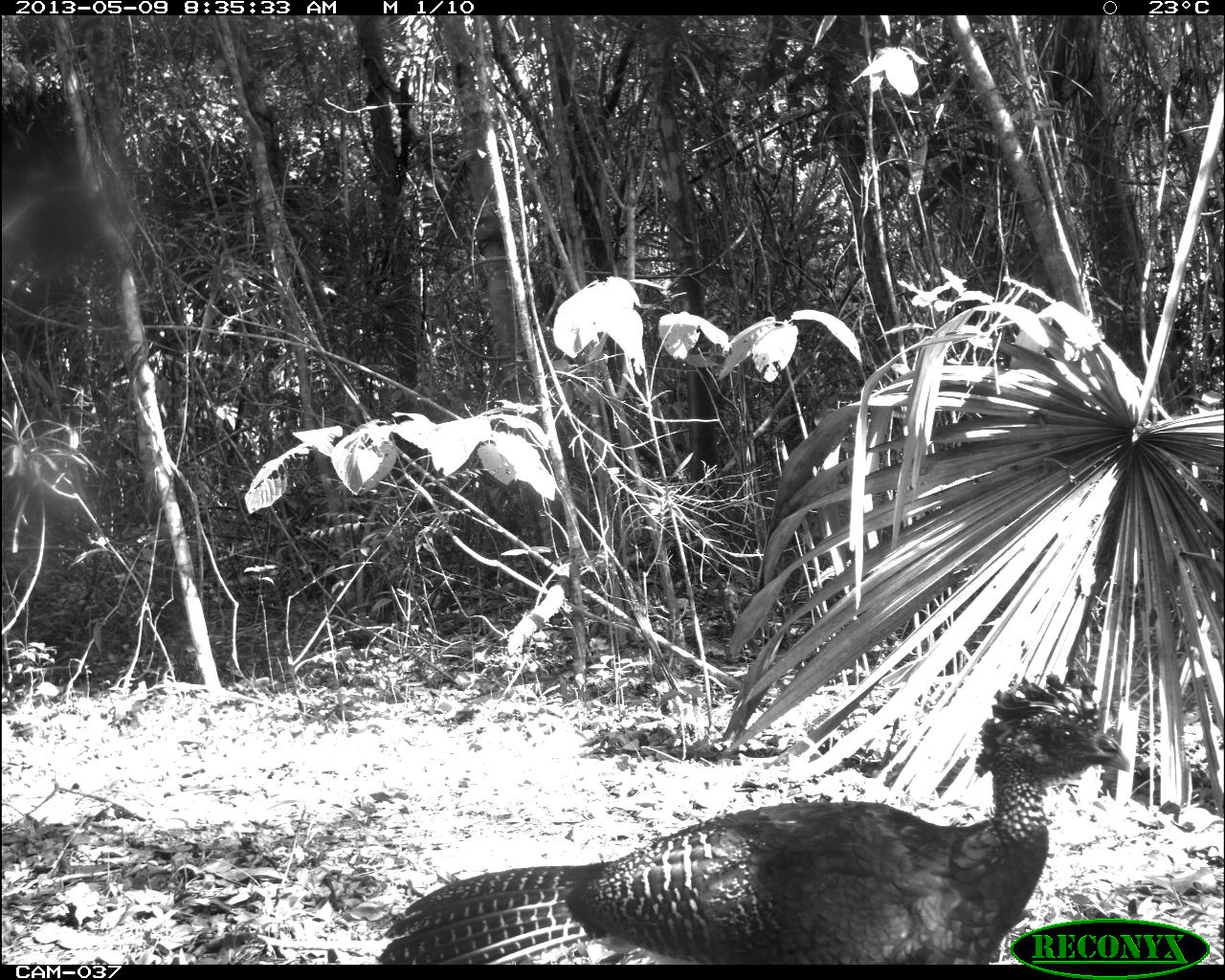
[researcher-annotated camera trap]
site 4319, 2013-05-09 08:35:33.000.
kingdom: Animalia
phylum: Chordata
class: Aves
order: Galliformes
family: Cracidae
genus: Crax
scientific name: Crax rubra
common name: great curassow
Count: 1.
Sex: female.